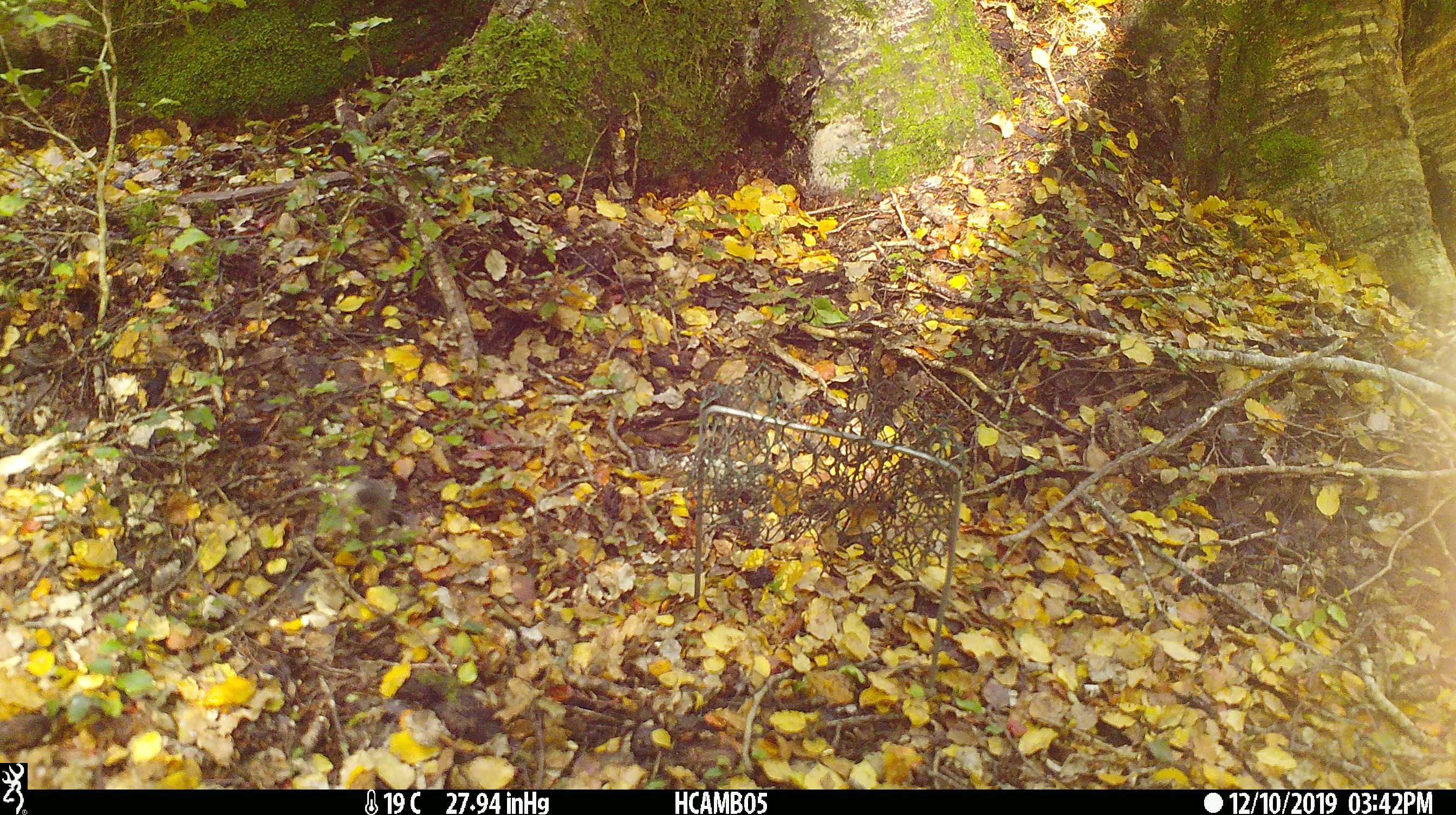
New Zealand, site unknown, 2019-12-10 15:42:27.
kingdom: Animalia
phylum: Chordata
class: Mammalia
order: Rodentia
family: Muridae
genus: Mus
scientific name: Mus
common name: mouse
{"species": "mouse (Mus)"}